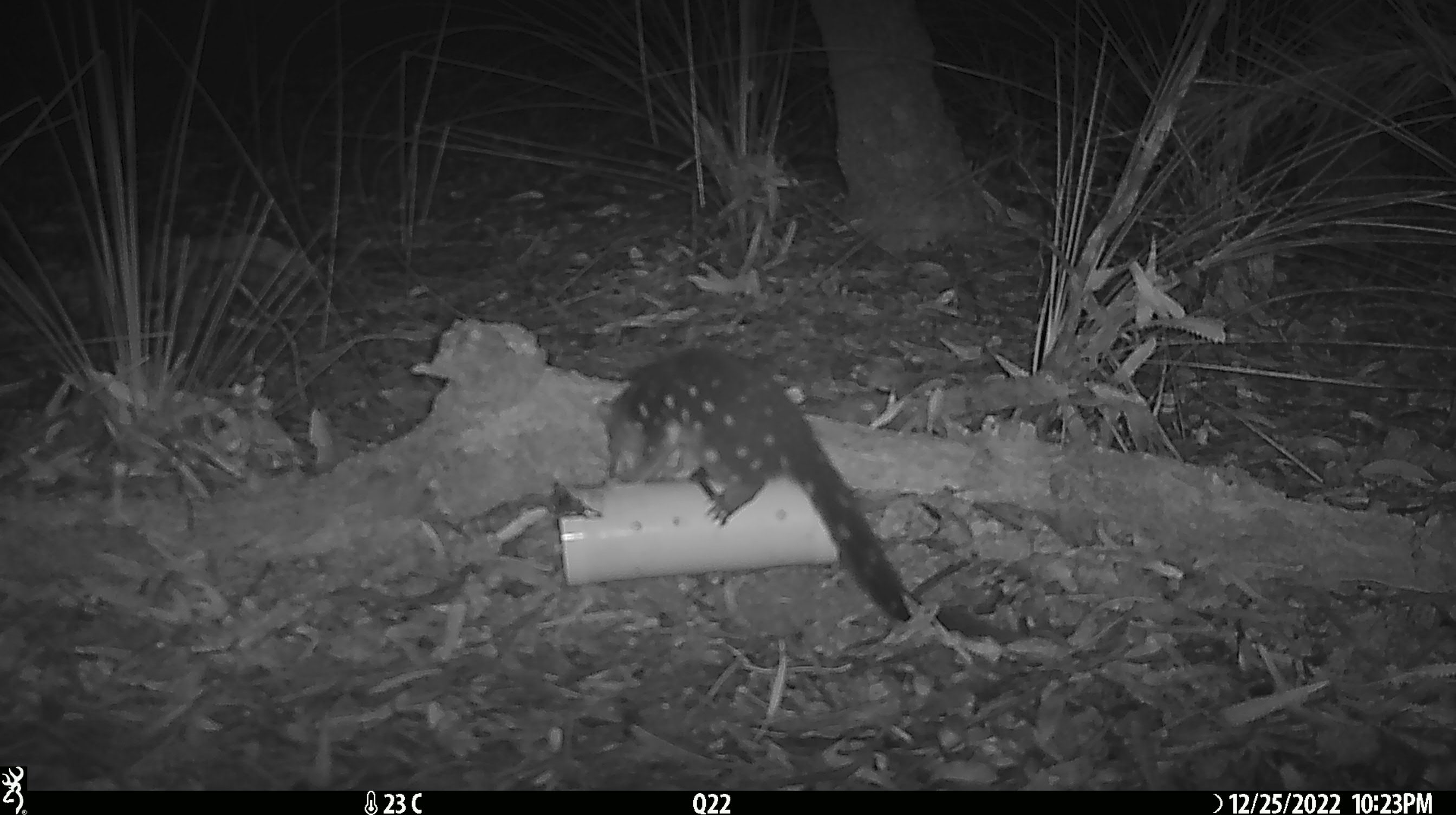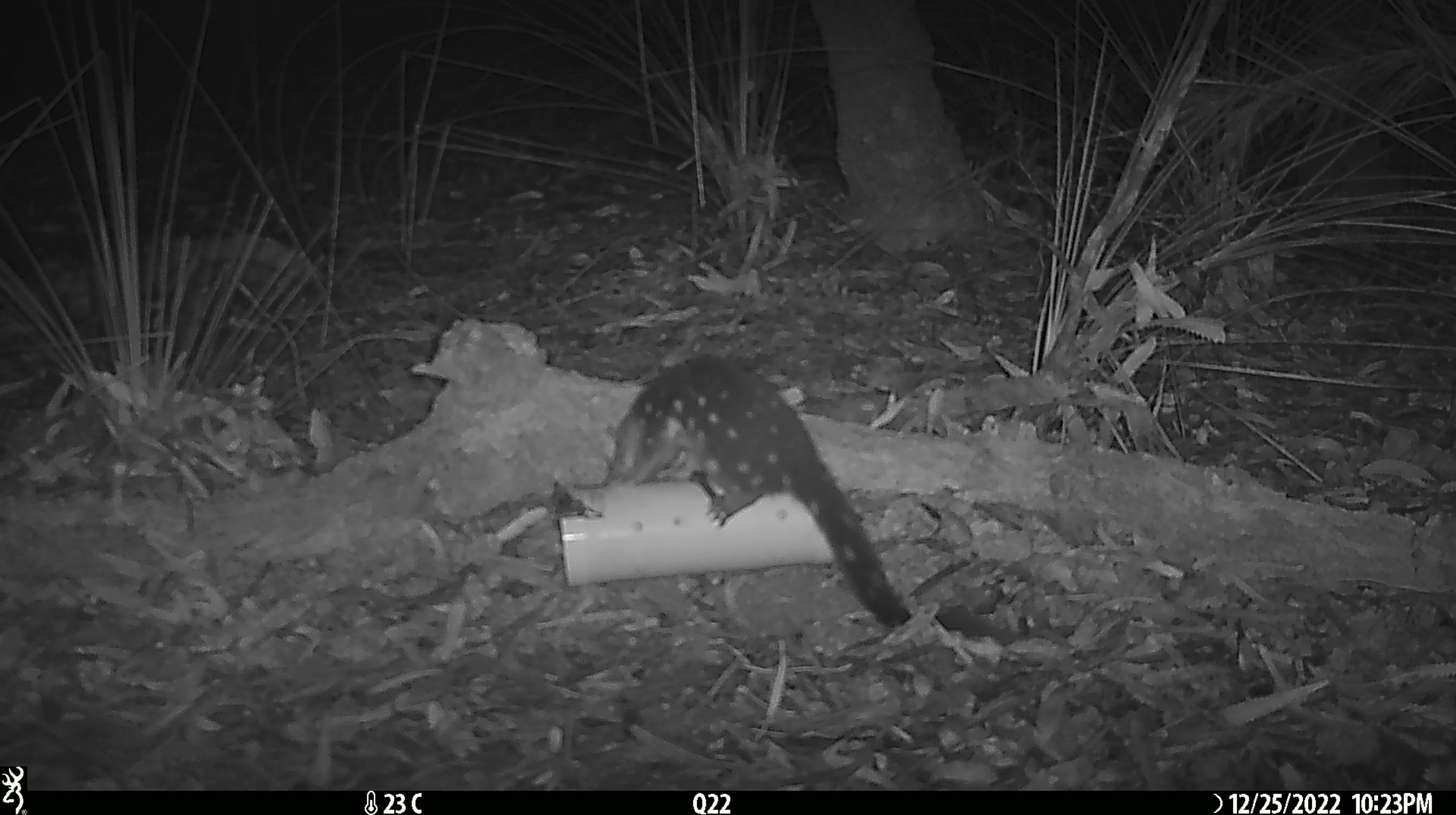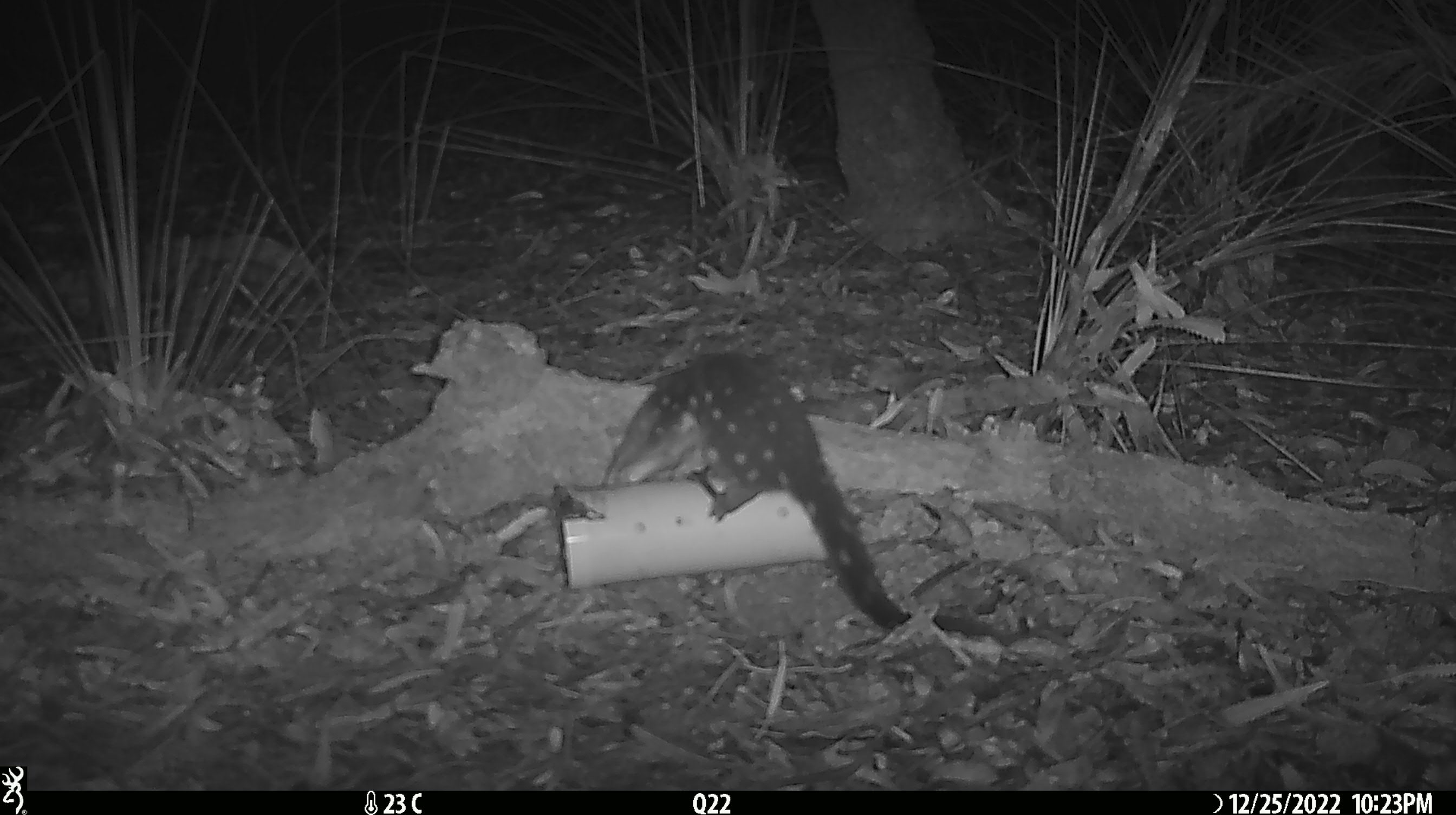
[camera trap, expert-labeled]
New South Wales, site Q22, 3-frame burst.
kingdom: Animalia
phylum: Chordata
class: Mammalia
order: Dasyuromorphia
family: Dasyuridae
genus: Dasyurus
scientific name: Dasyurus maculatus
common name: spotted-tailed quoll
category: quoll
Quoll (spotted-tailed quoll) (Dasyurus maculatus).